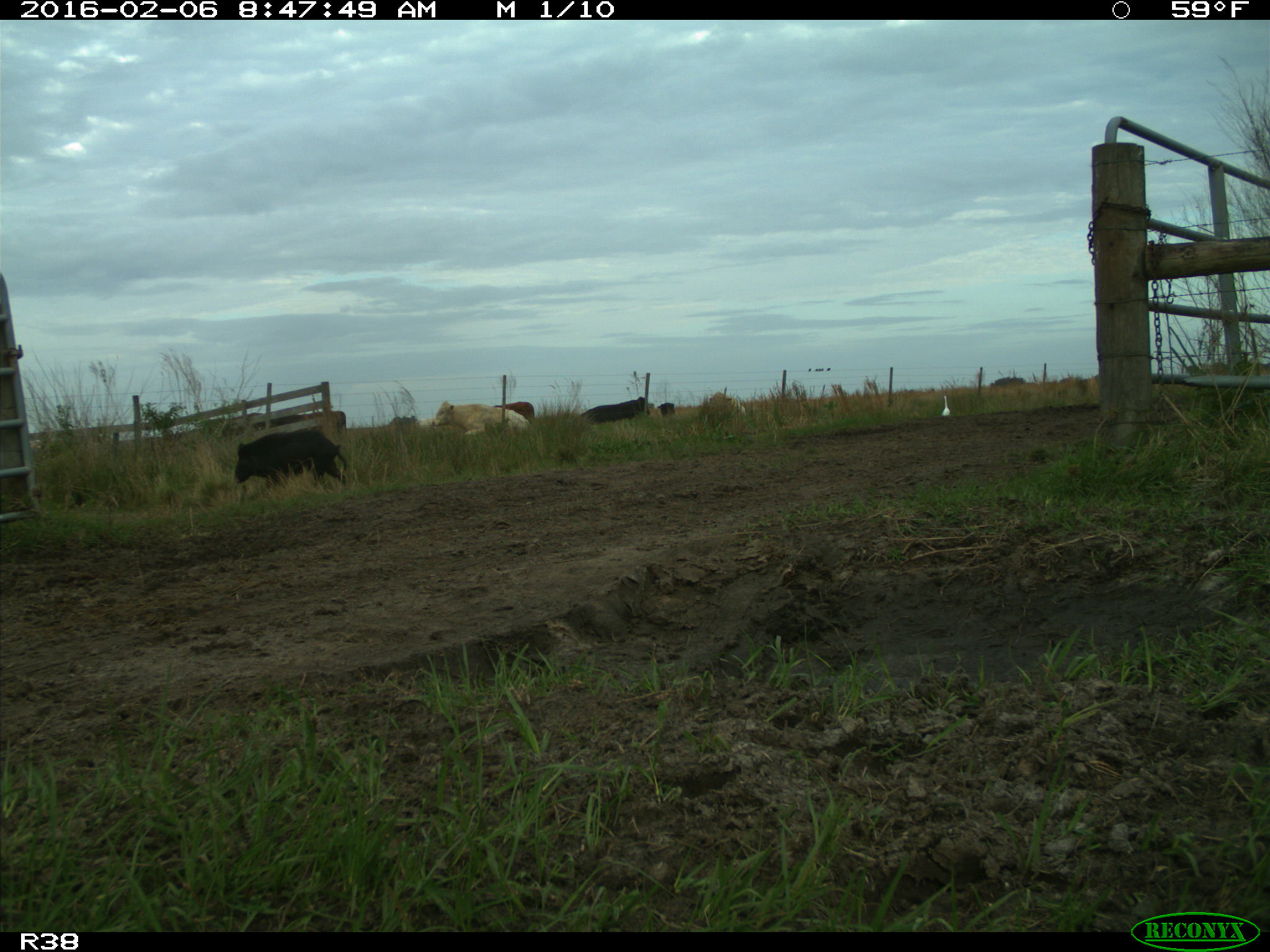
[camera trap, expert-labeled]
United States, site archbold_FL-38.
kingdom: Animalia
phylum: Chordata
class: Mammalia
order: Artiodactyla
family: Suidae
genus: Sus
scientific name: Sus scrofa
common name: wild boar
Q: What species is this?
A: Sus scrofa (wild boar).